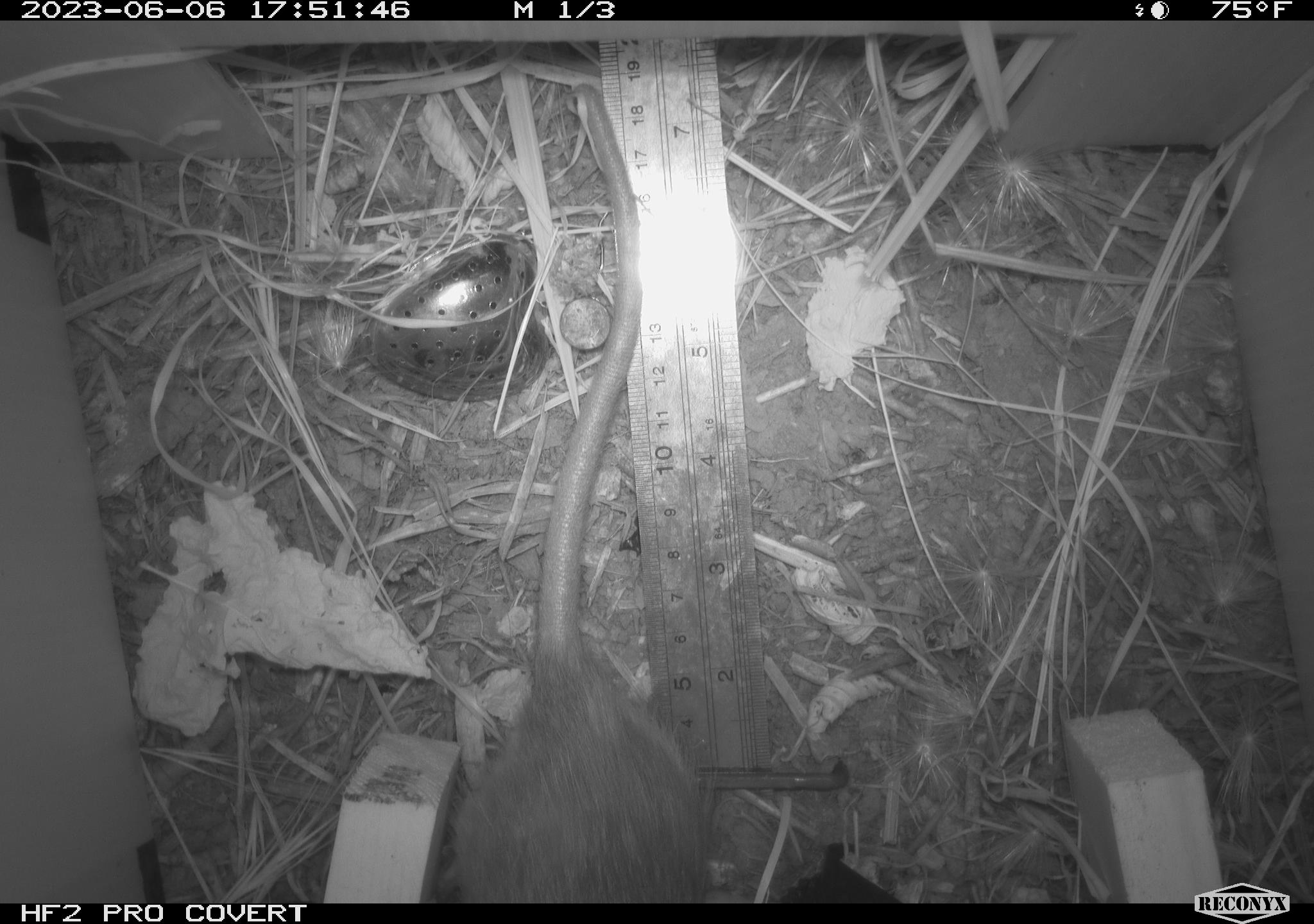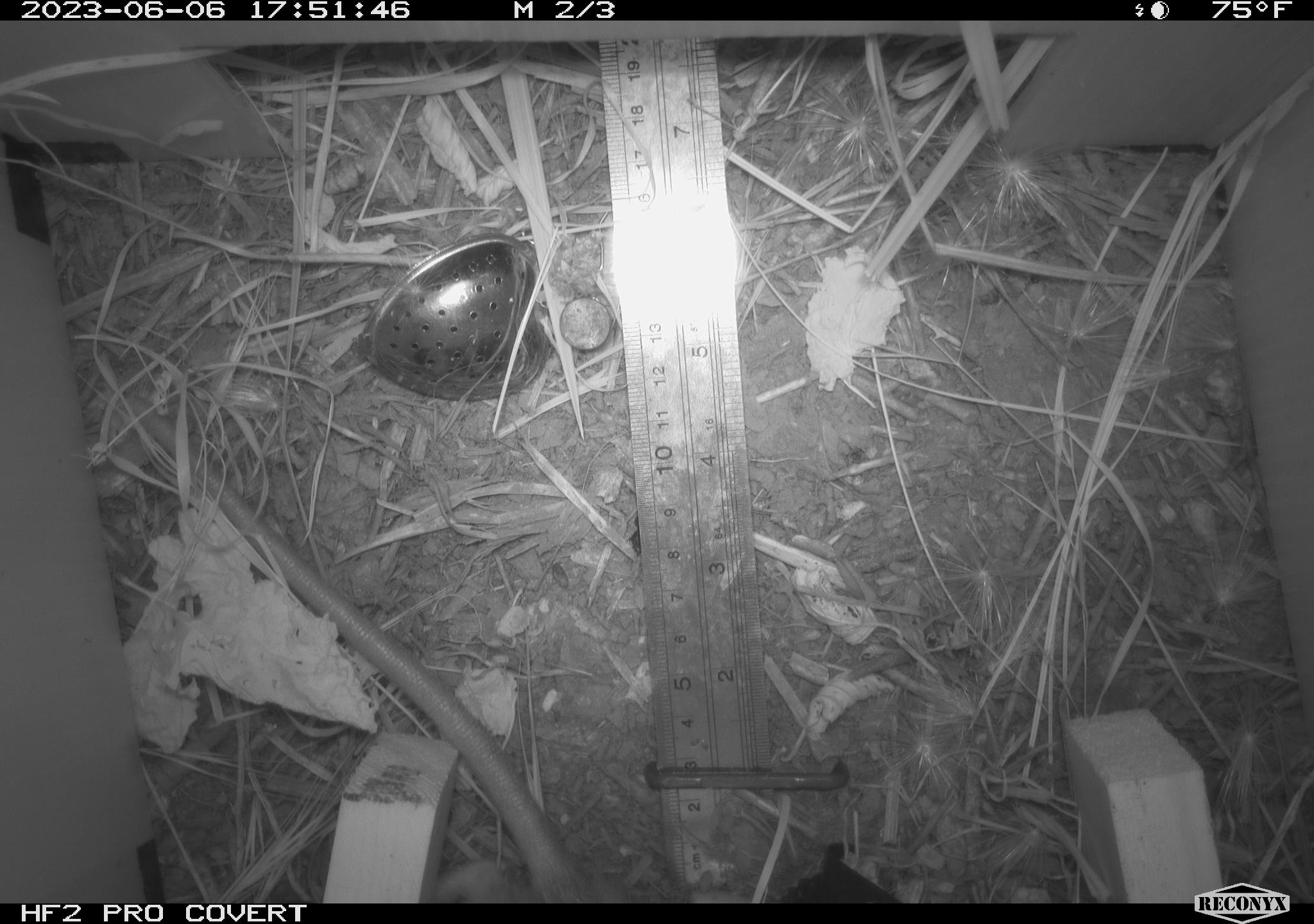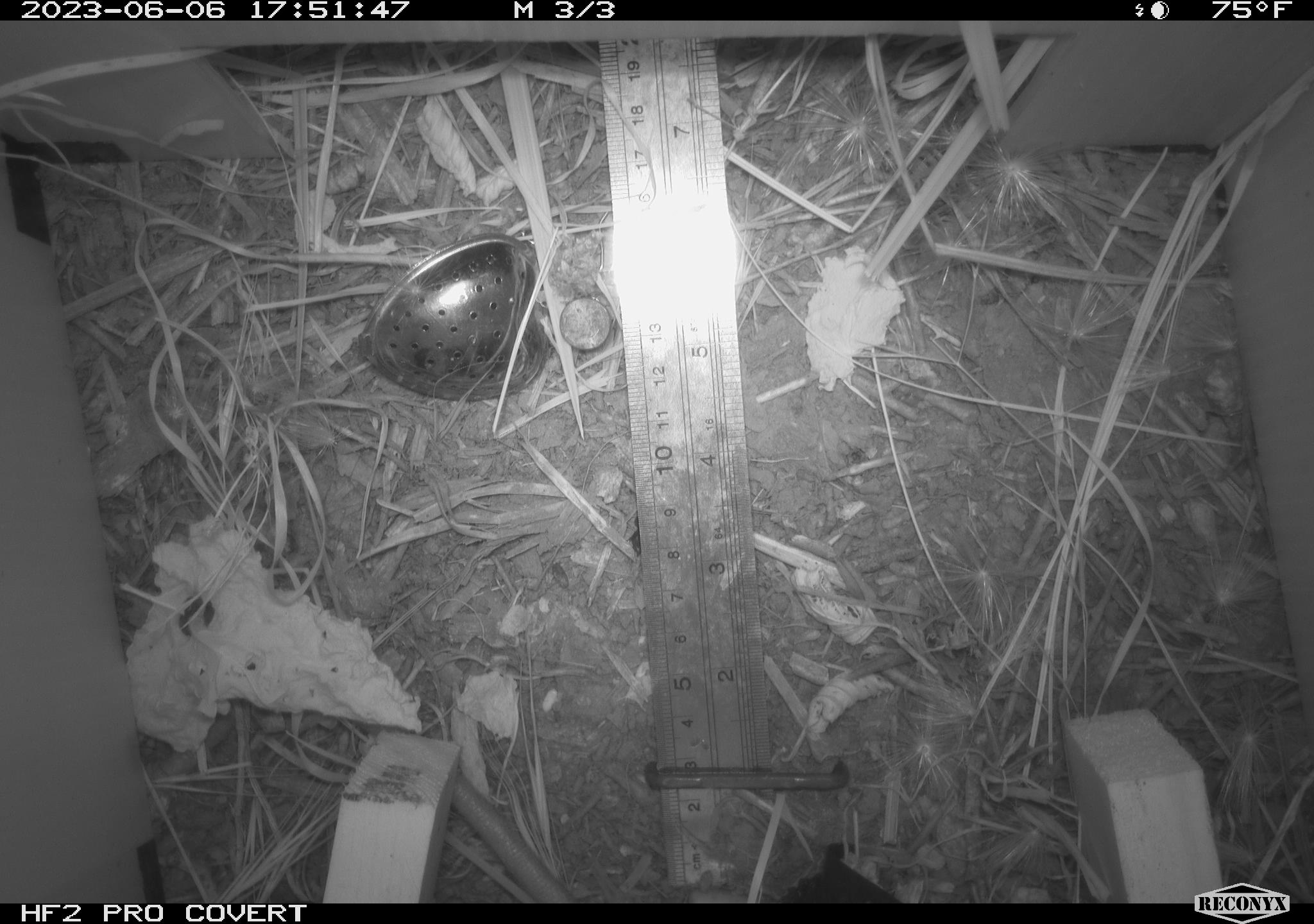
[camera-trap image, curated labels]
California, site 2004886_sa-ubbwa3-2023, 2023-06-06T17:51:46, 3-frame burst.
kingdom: Animalia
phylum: Chordata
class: Mammalia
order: Rodentia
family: Muridae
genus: Rattus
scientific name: Rattus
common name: rat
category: rattus species